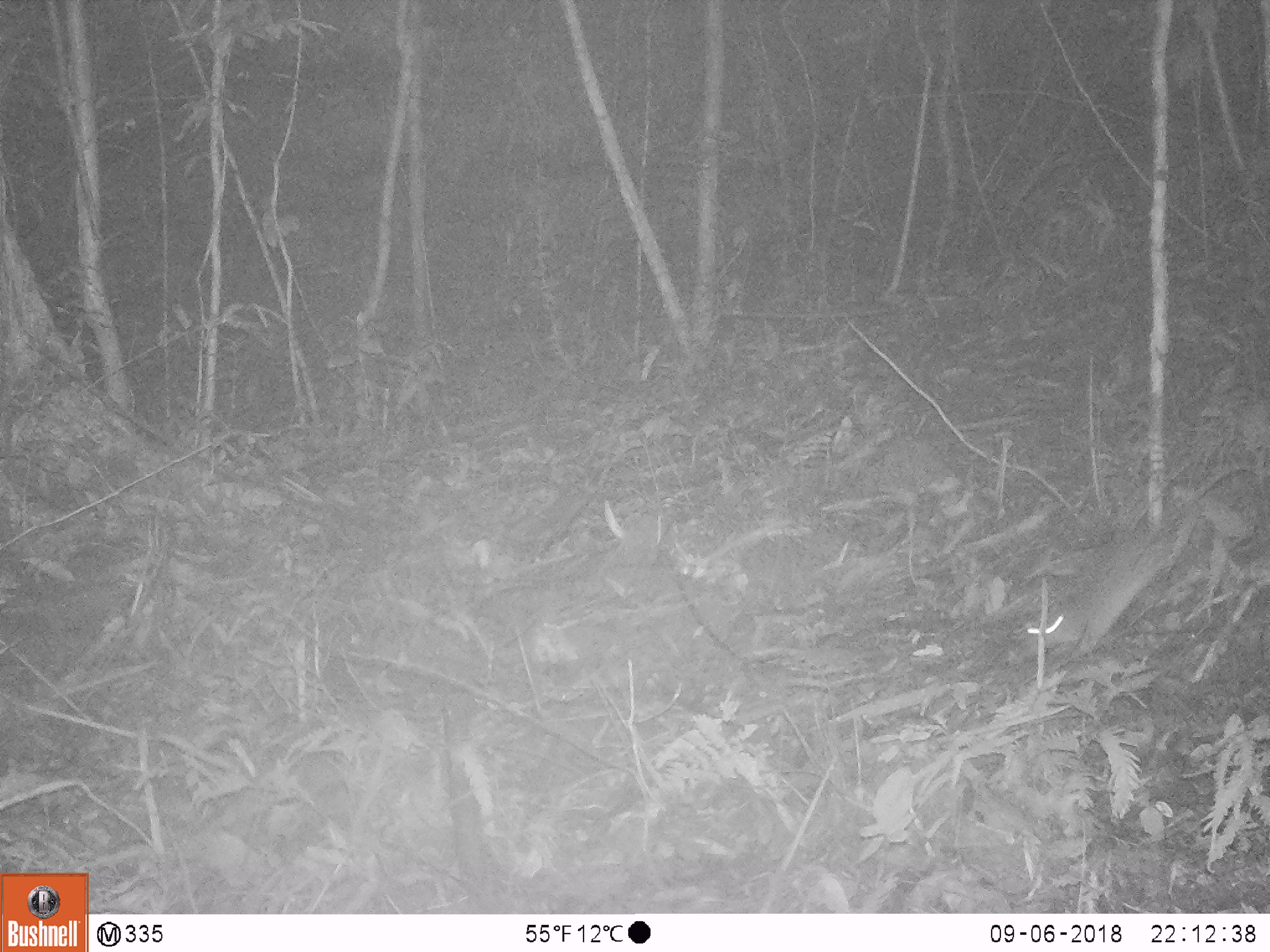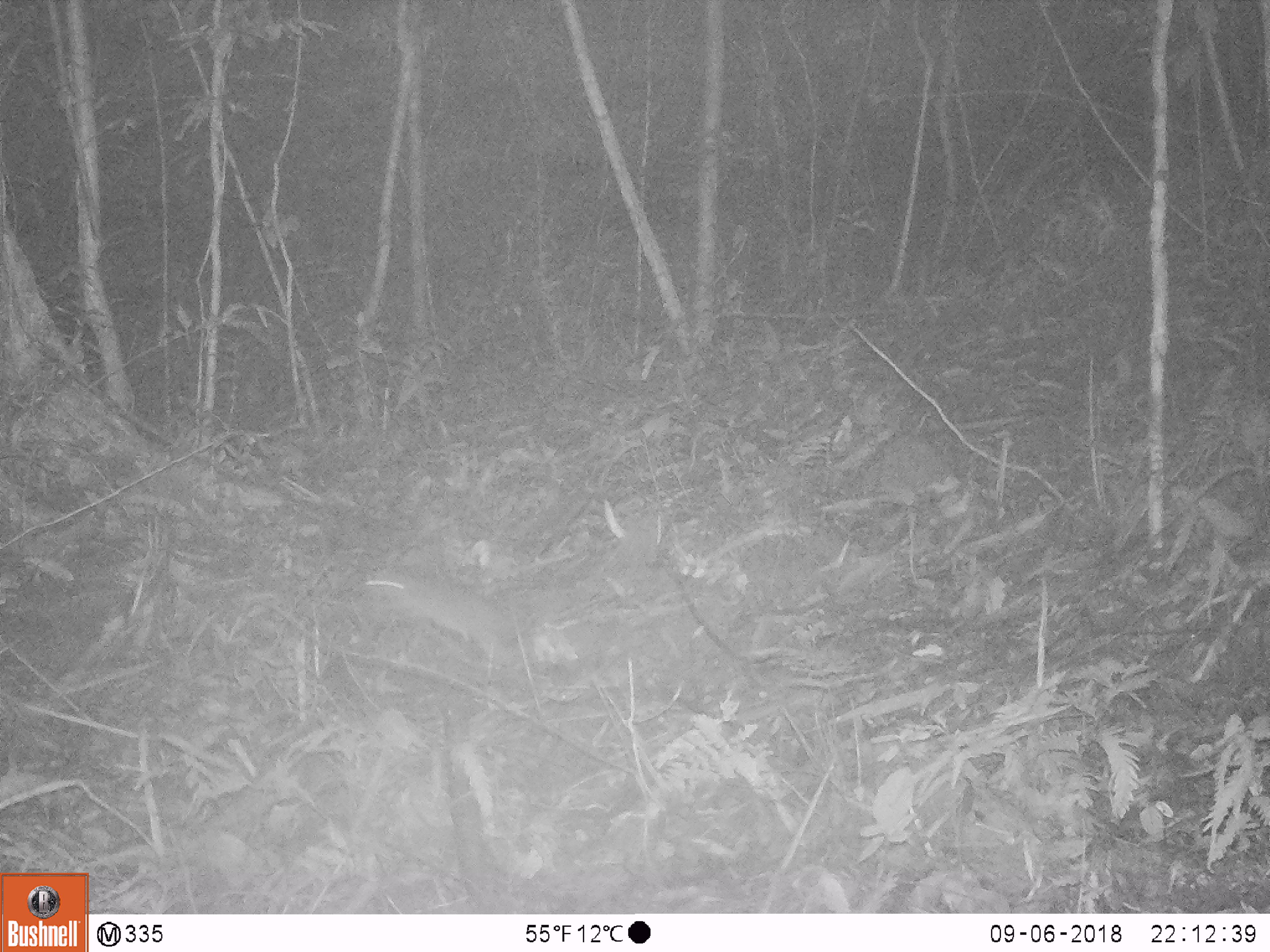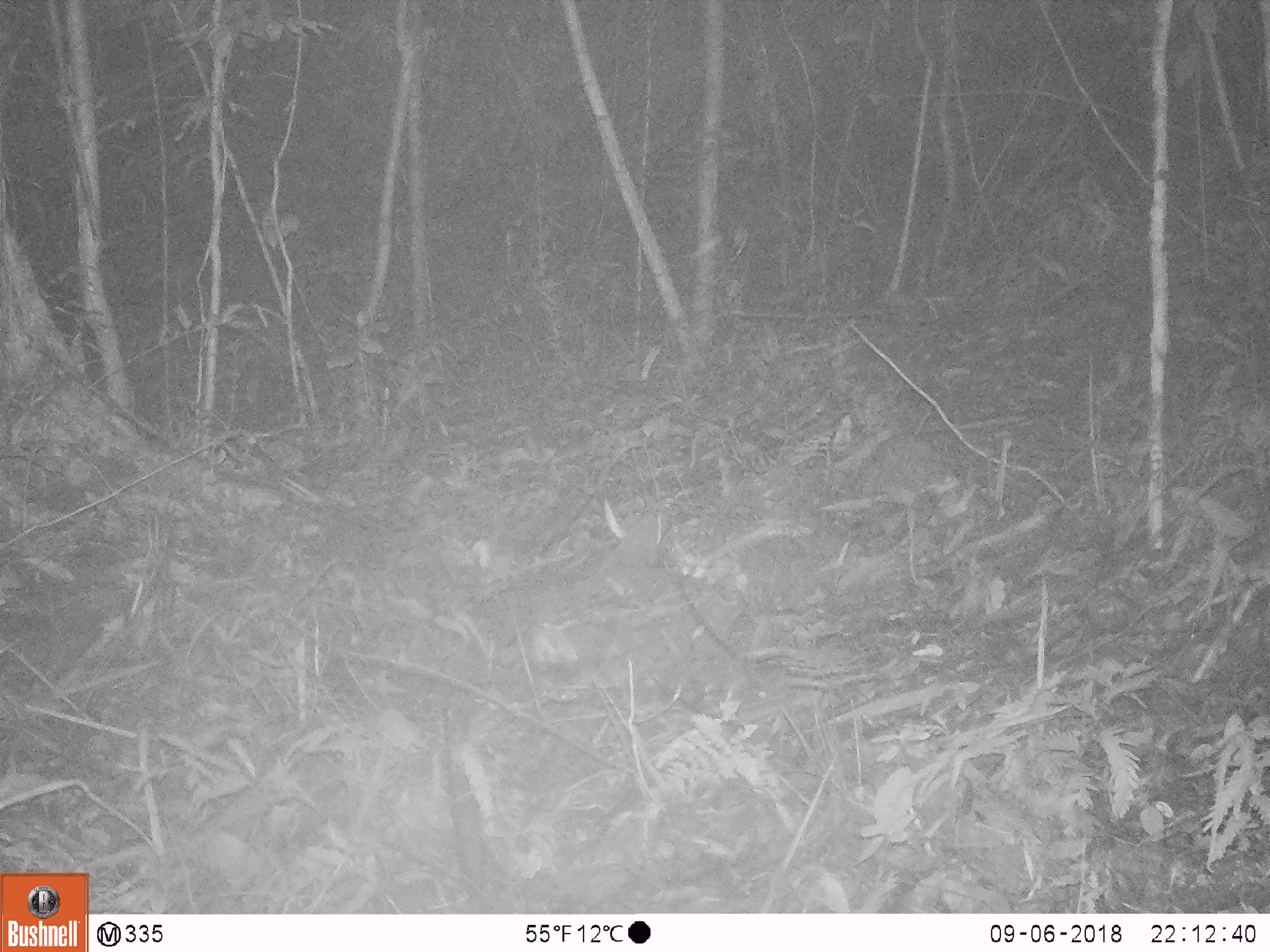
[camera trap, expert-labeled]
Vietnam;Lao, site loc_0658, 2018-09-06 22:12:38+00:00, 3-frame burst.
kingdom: Animalia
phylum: Chordata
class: Mammalia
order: Rodentia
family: Muridae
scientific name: Muridae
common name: old-world mice and rats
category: unidentified murid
Unidentified murid (old-world mice and rats) (Muridae). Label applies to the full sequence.